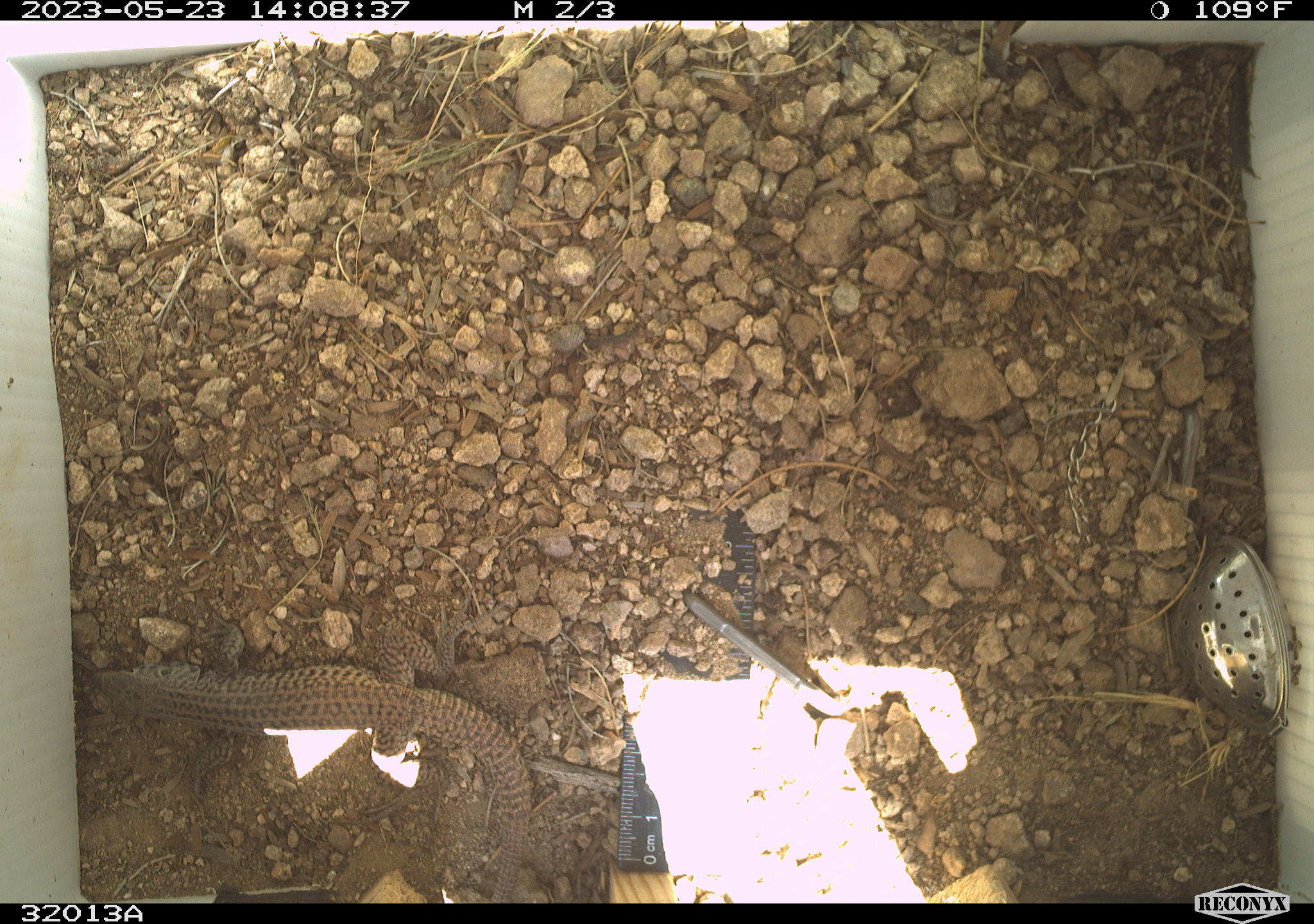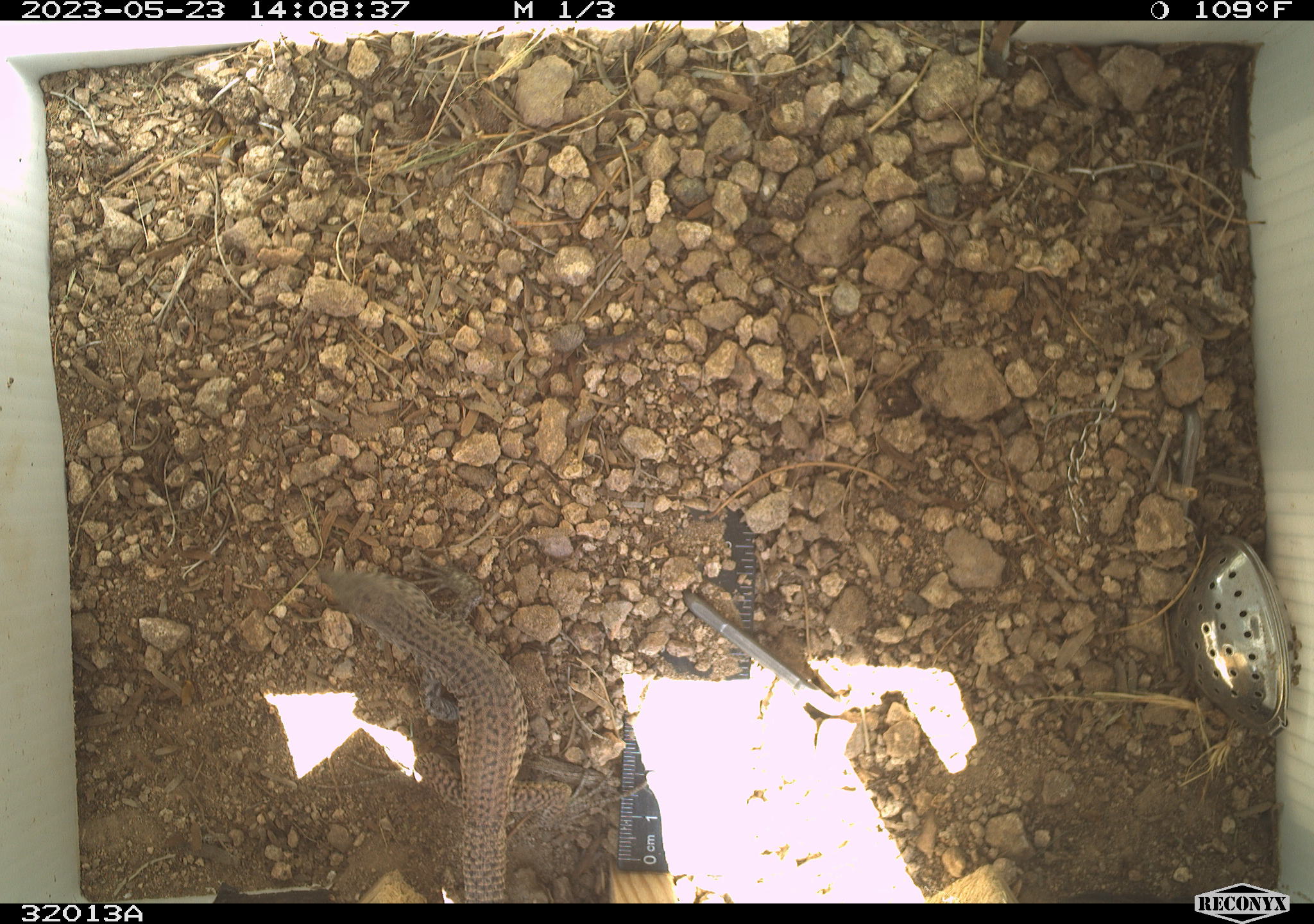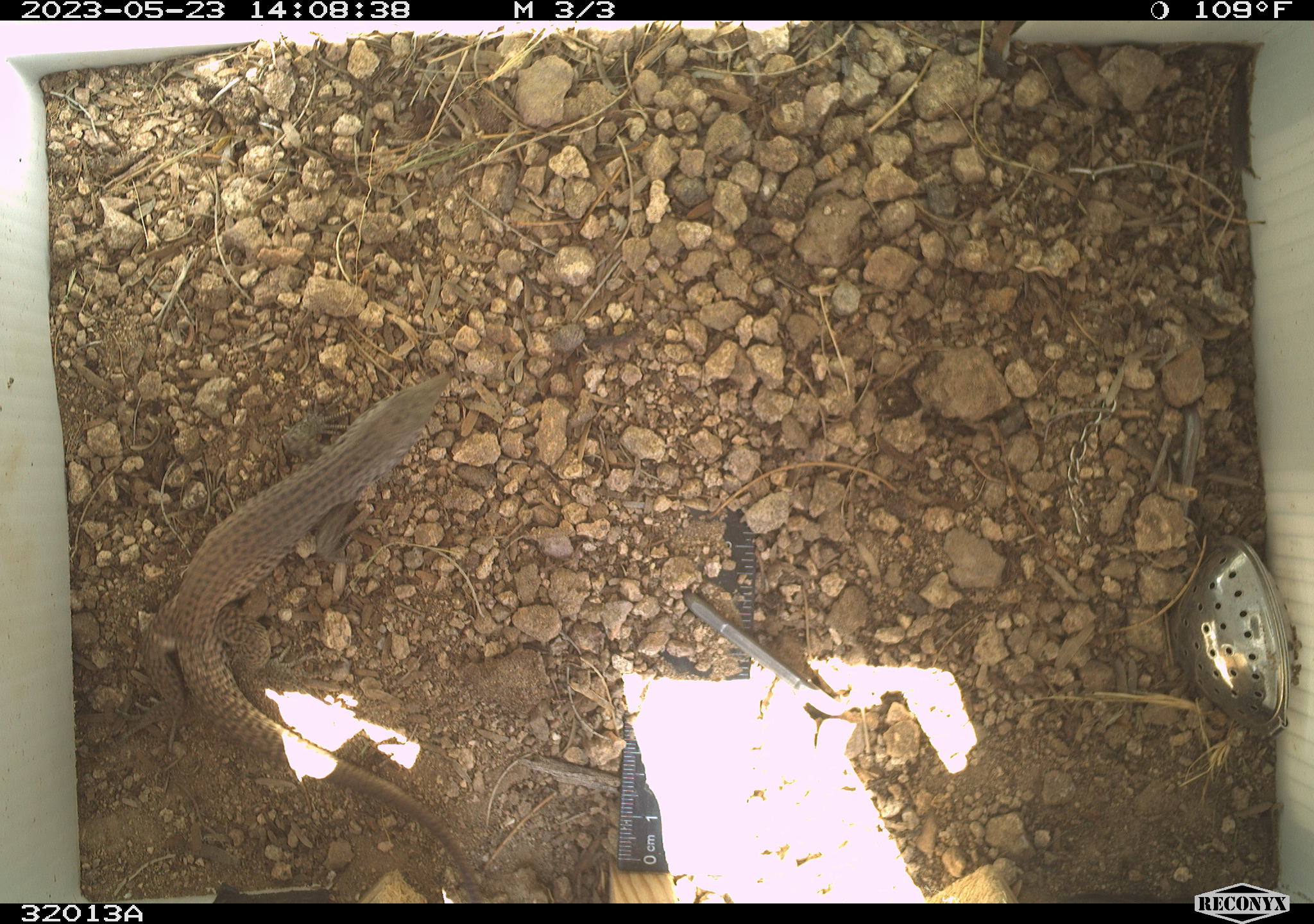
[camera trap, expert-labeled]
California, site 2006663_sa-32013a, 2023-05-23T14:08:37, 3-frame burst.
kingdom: Animalia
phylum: Chordata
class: Reptilia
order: Squamata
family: Teiidae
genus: Aspidoscelis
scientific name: Aspidoscelis tigris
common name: western whiptail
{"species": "western whiptail (Aspidoscelis tigris)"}